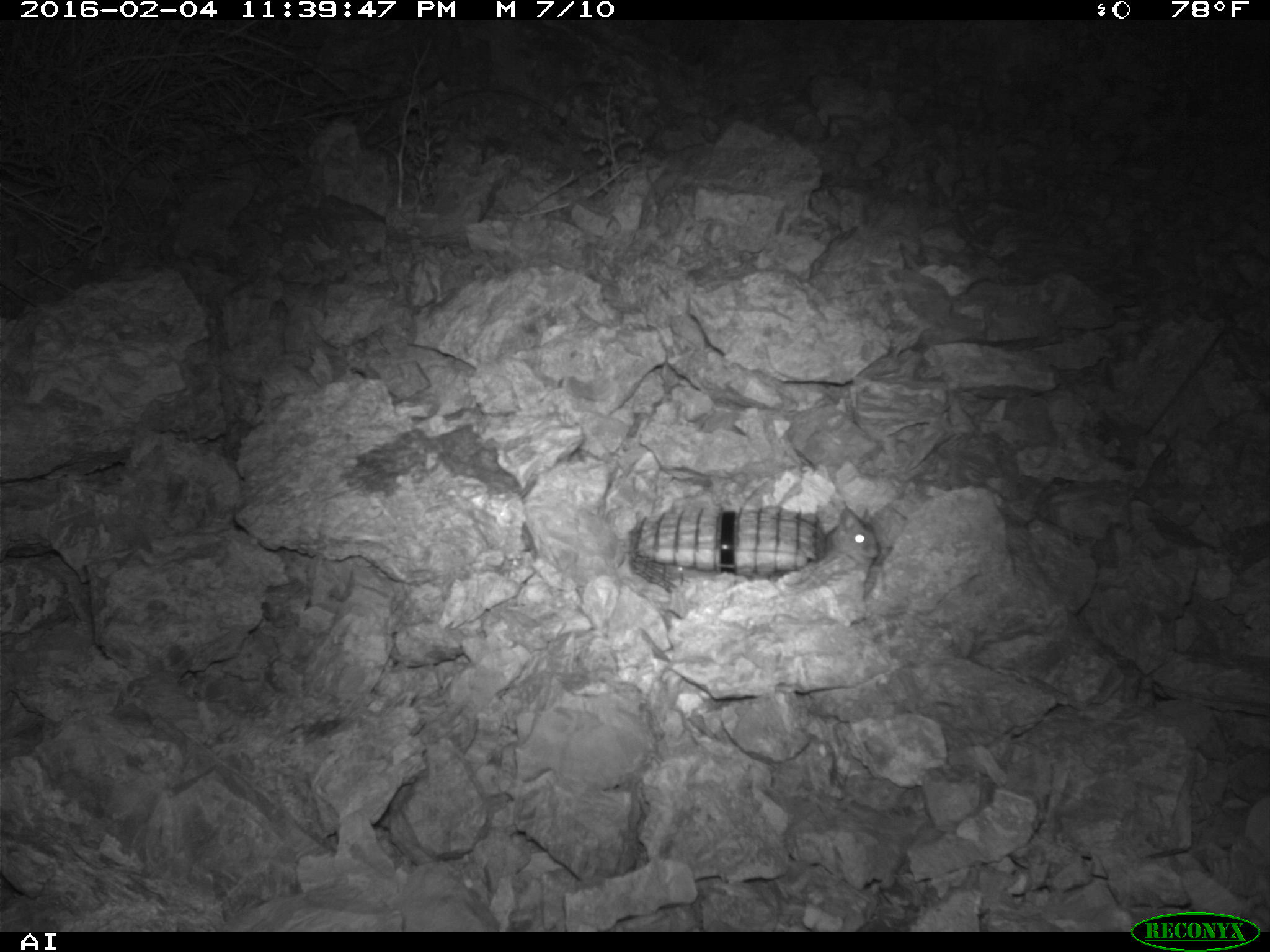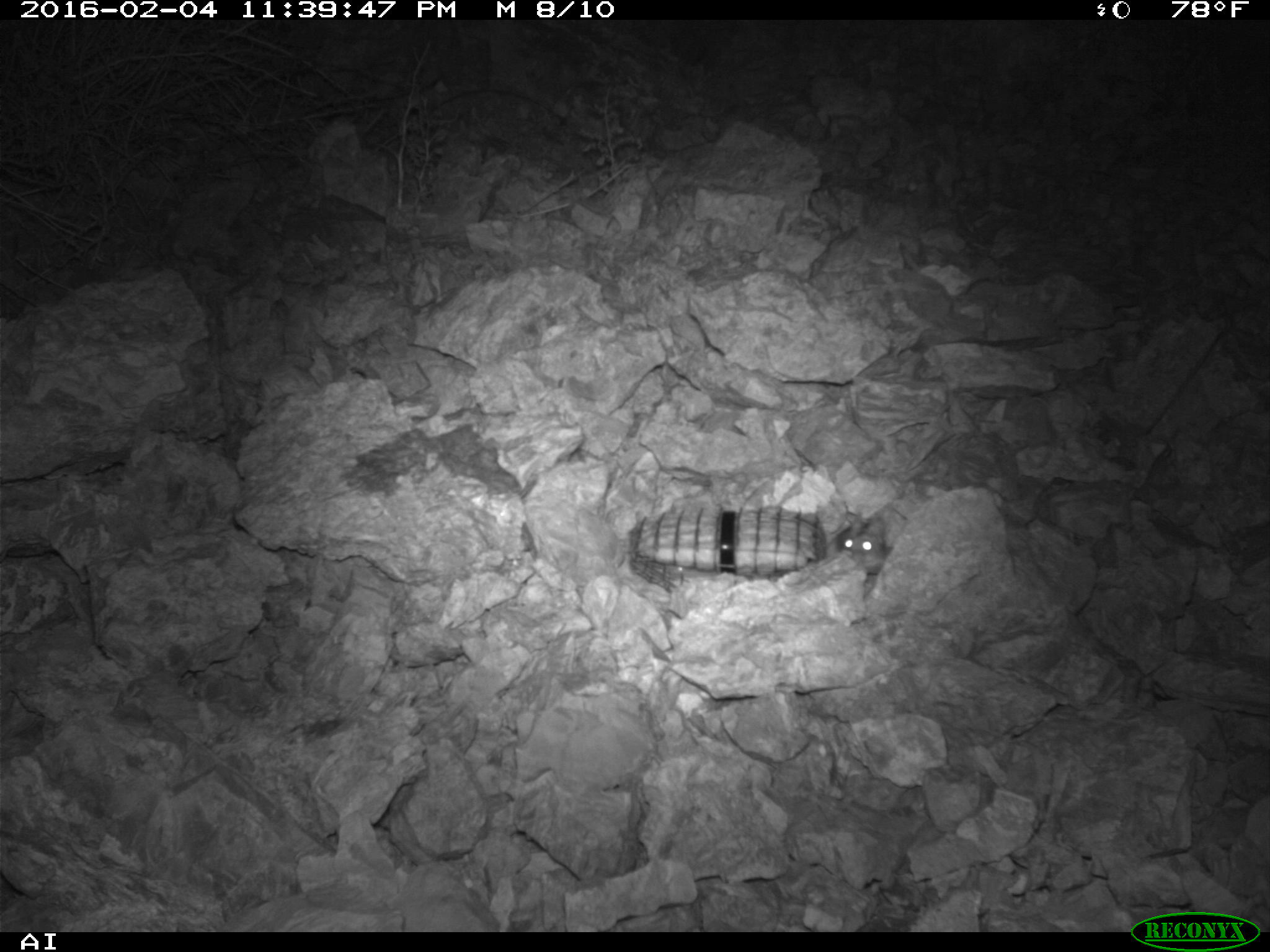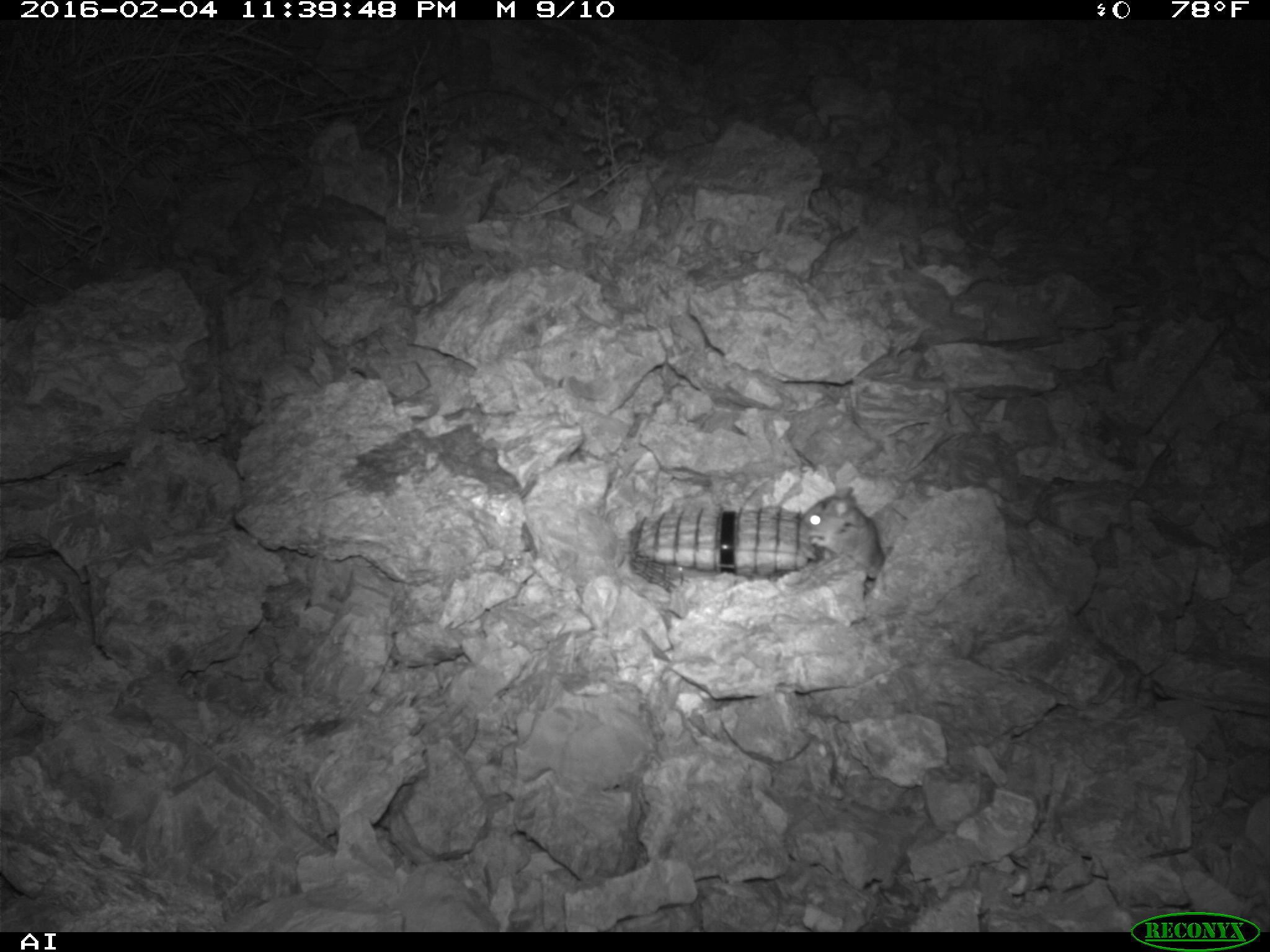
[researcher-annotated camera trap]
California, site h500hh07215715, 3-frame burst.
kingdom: Animalia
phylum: Chordata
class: Mammalia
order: Rodentia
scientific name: Rodentia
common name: rodent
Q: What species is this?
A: Rodent (Rodentia).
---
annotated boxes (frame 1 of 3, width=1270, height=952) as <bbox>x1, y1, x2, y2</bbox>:
rodent: <bbox>811, 495, 881, 569</bbox>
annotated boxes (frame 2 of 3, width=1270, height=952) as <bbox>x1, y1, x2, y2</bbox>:
rodent: <bbox>836, 513, 892, 575</bbox>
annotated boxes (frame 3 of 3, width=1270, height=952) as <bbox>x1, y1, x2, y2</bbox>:
rodent: <bbox>799, 485, 885, 580</bbox>